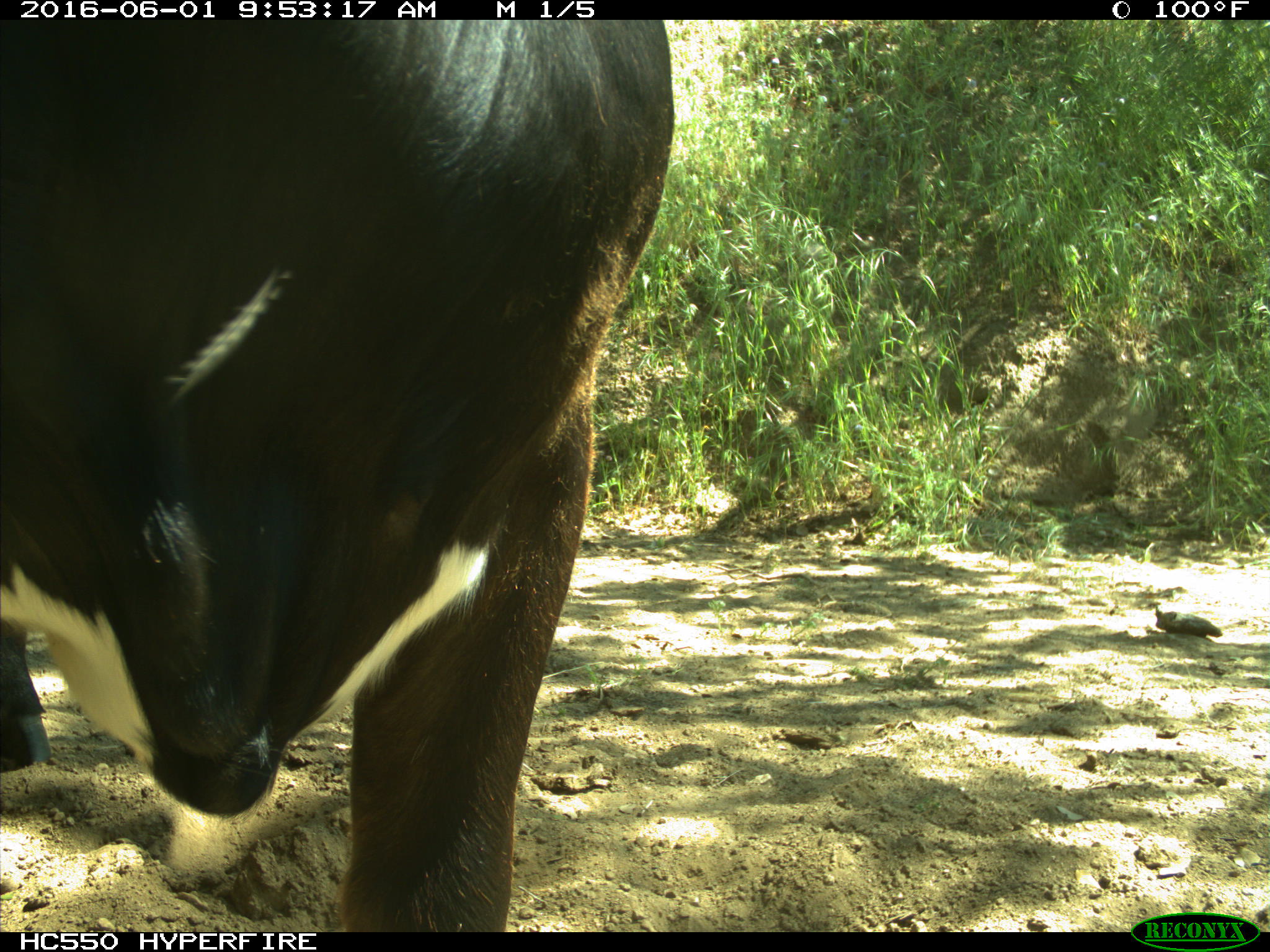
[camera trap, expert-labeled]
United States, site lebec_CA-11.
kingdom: Animalia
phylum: Chordata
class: Mammalia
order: Artiodactyla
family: Bovidae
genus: Bos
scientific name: Bos taurus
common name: domestic cow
Bos taurus (domestic cow).